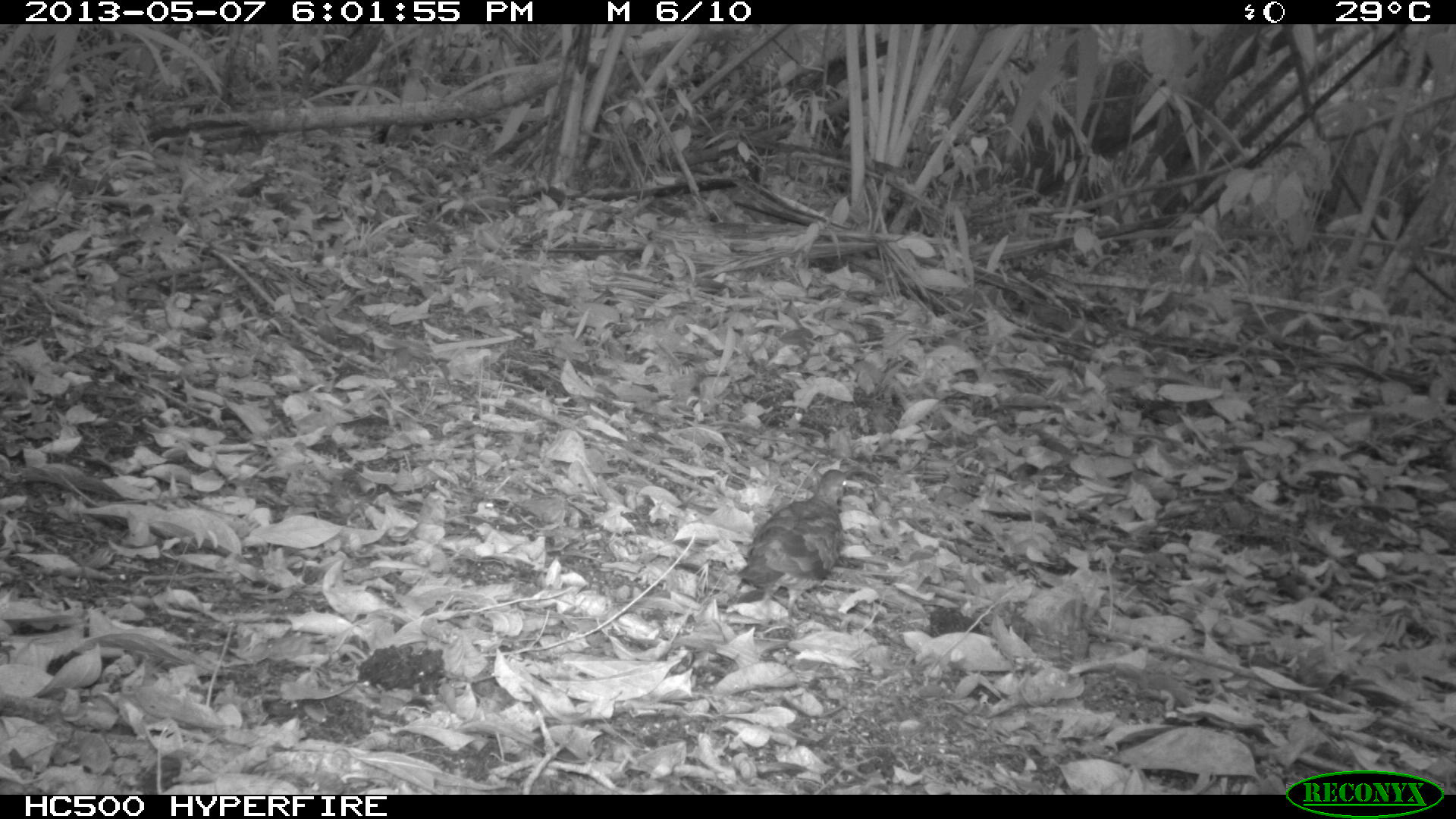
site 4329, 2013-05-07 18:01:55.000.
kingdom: Animalia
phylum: Chordata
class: Aves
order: Columbiformes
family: Columbidae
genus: Geotrygon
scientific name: Geotrygon montana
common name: ruddy quail-dove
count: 1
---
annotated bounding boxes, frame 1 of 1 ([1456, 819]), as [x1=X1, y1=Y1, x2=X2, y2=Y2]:
geotrygon montana: [x1=736, y1=467, x2=847, y2=636]